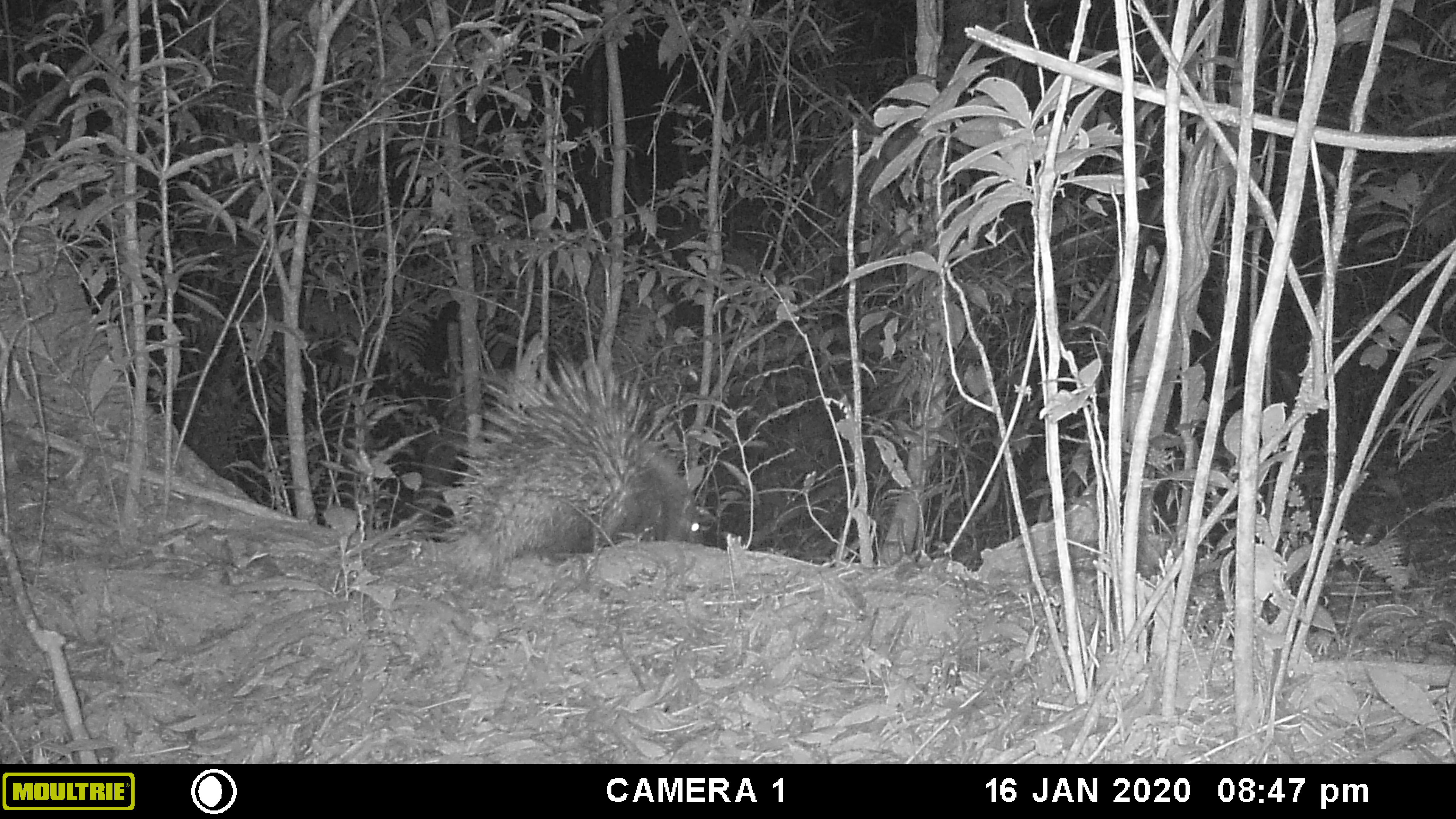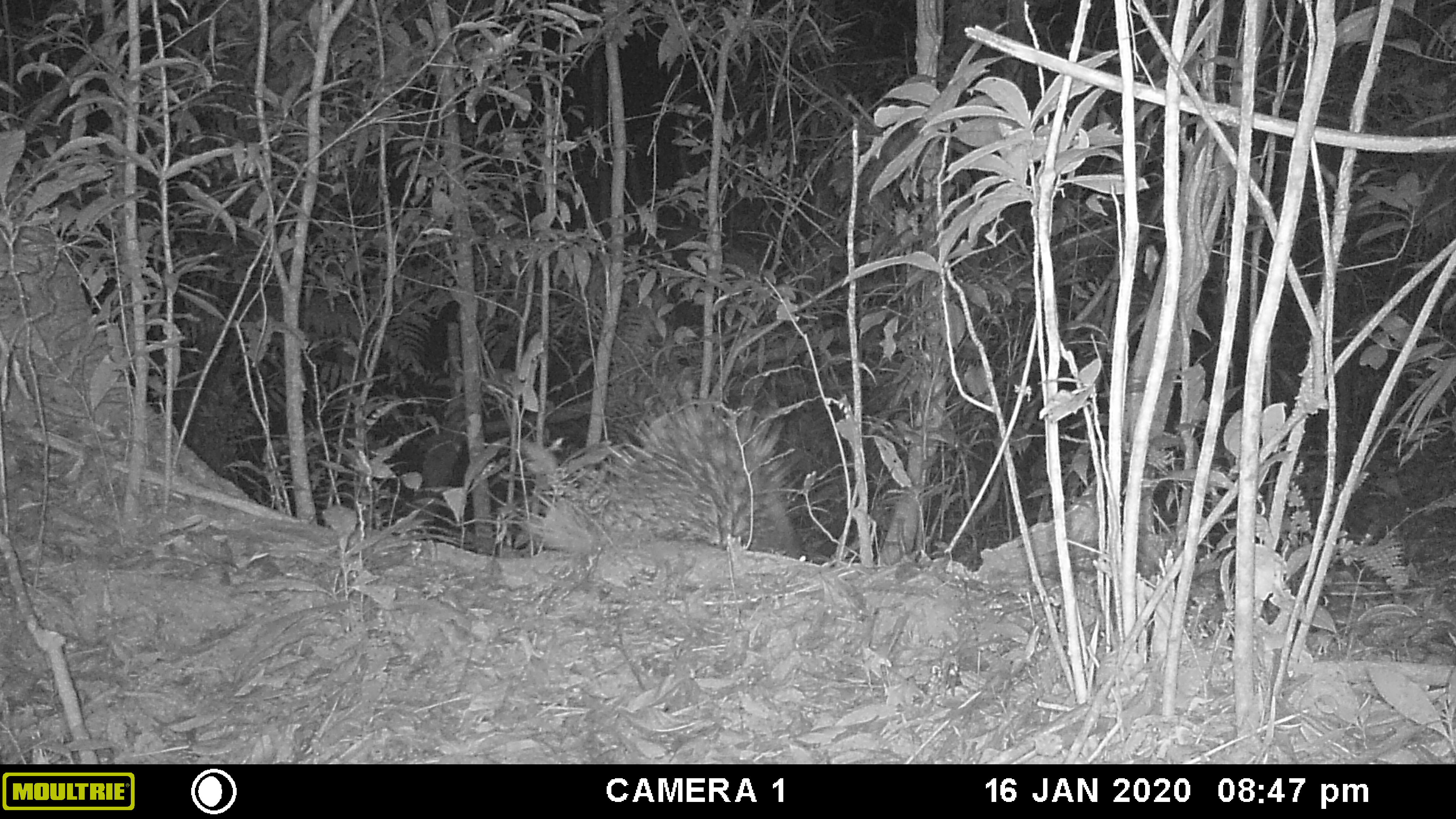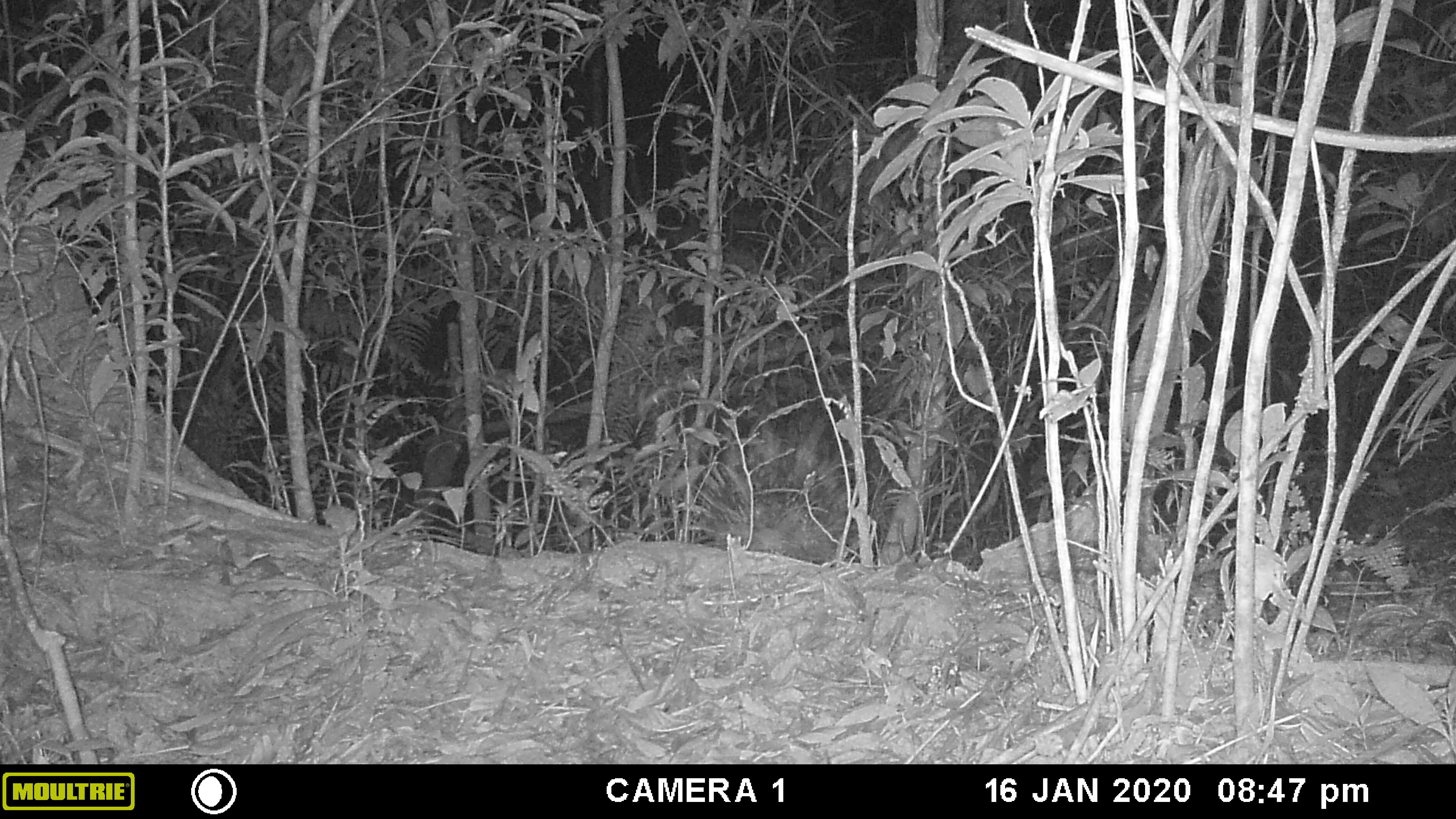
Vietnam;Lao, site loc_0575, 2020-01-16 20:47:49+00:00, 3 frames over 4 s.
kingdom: Animalia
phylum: Chordata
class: Mammalia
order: Rodentia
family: Hystricidae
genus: Hystrix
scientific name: Hystrix brachyura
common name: malayan porcupine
Malayan porcupine (Hystrix brachyura). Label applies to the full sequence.